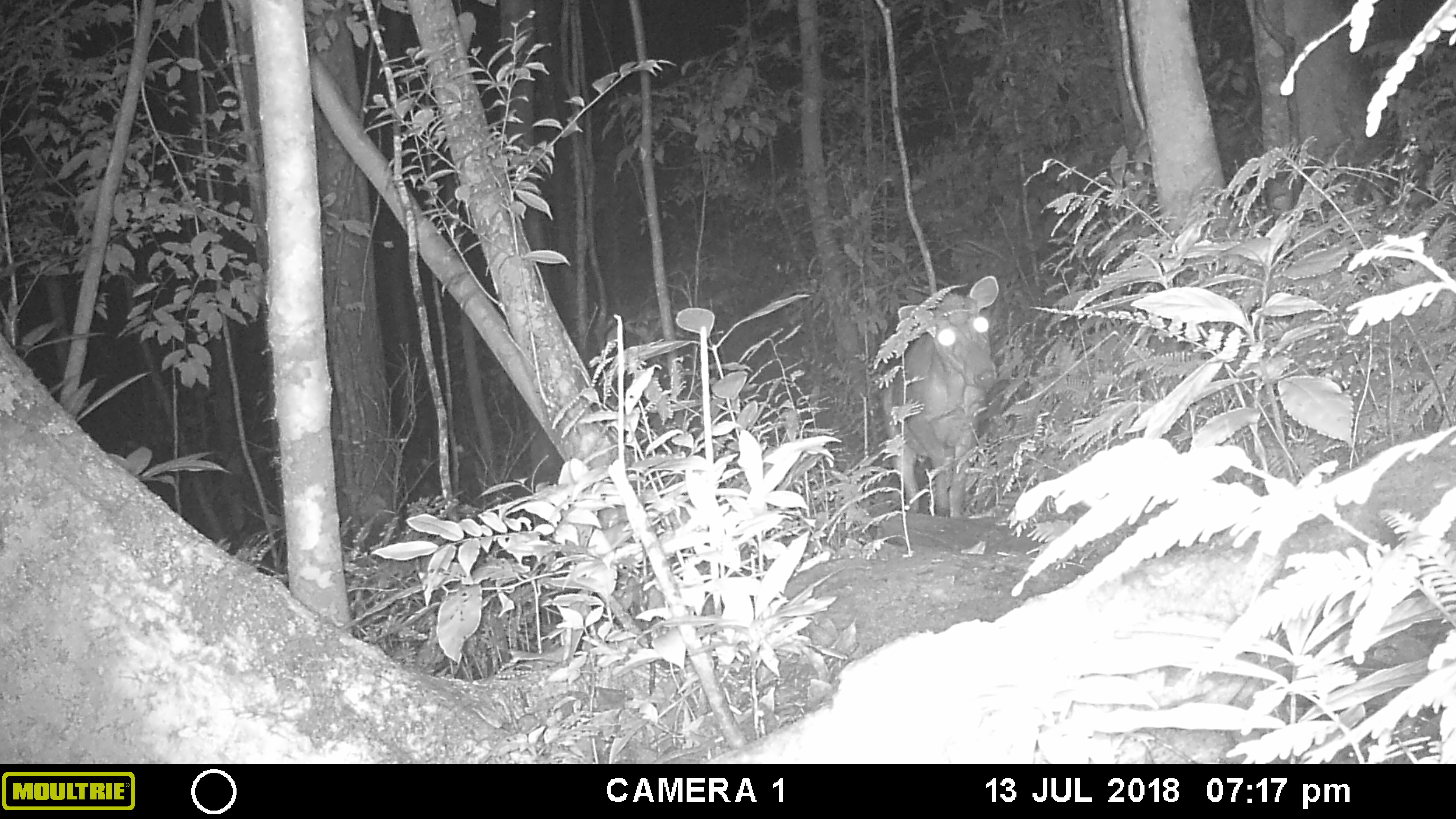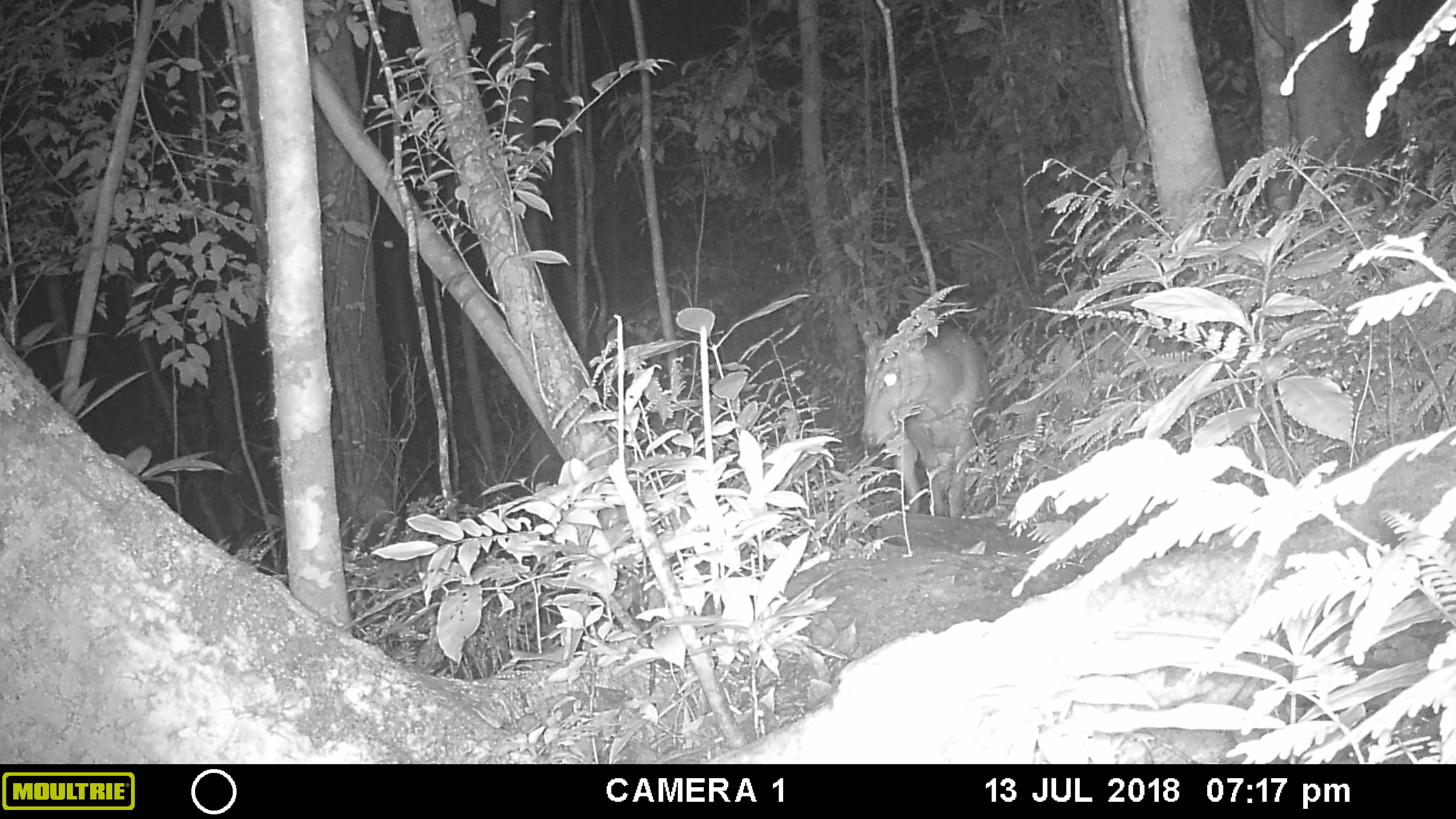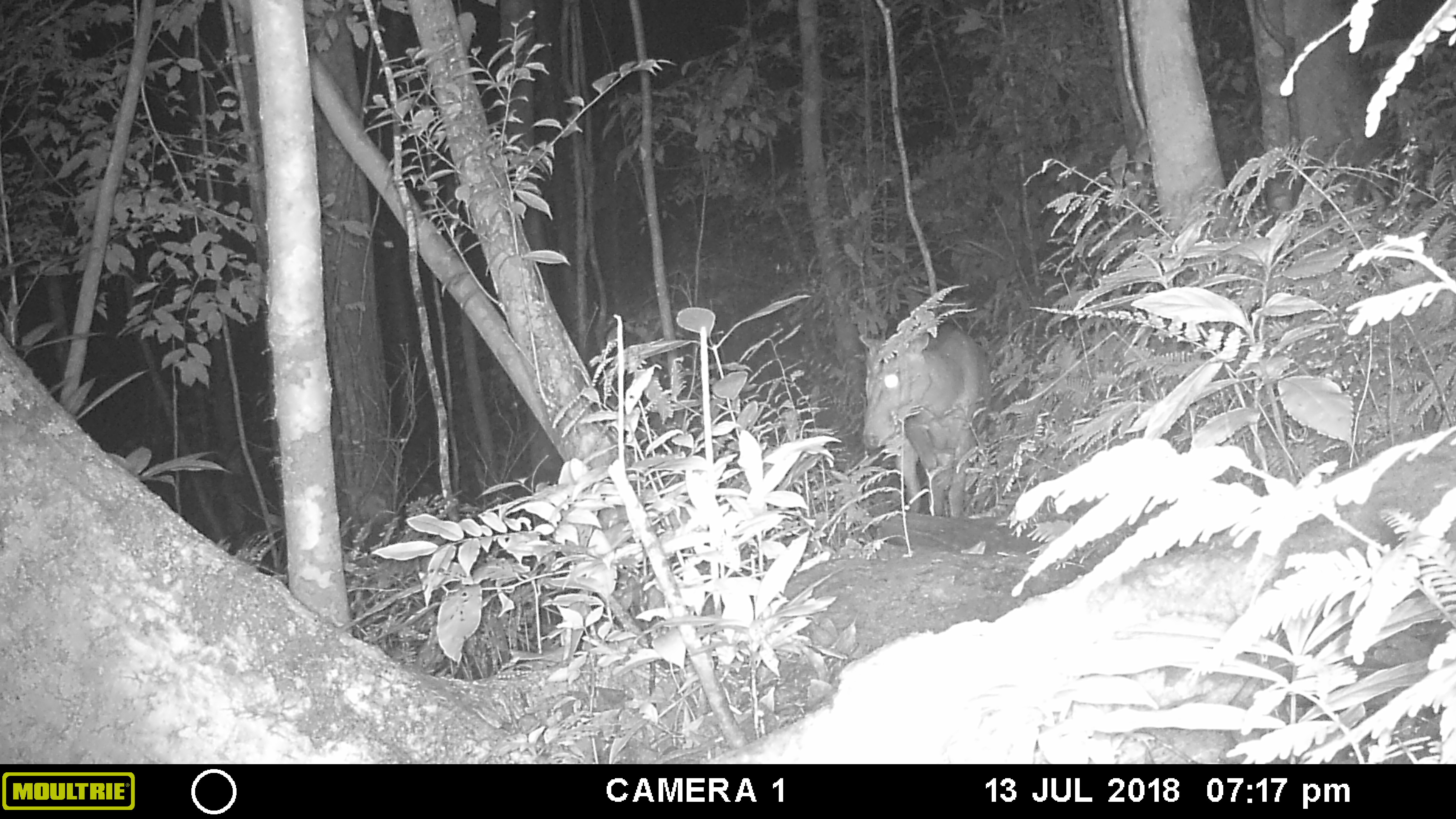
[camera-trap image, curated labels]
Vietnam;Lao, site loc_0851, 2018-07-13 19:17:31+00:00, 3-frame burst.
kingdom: Animalia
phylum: Chordata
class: Mammalia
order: Artiodactyla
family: Cervidae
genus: Muntiacus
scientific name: Muntiacus rooseveltorum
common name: roosevelt's muntjac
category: roosevelts muntjac group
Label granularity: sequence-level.